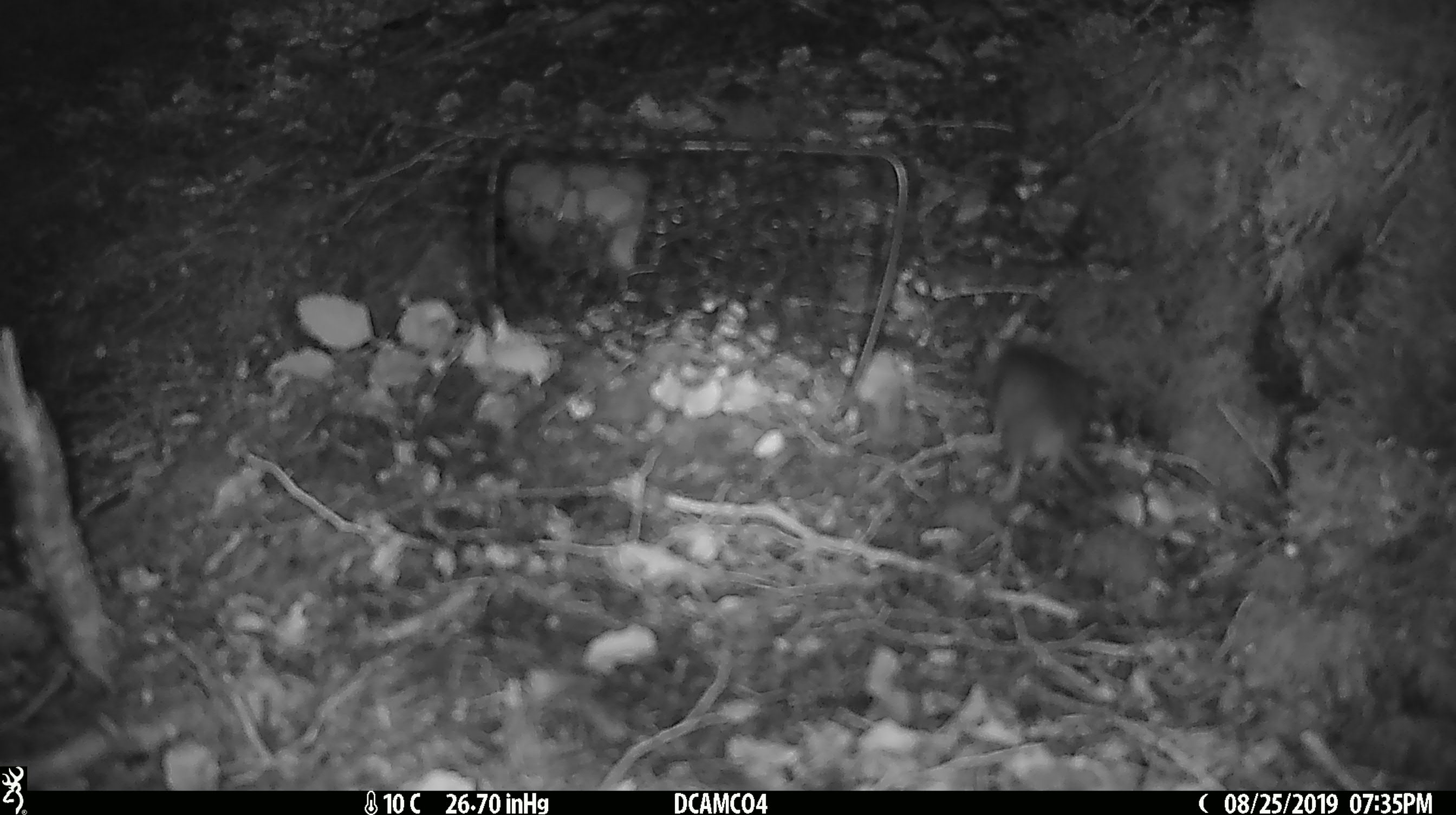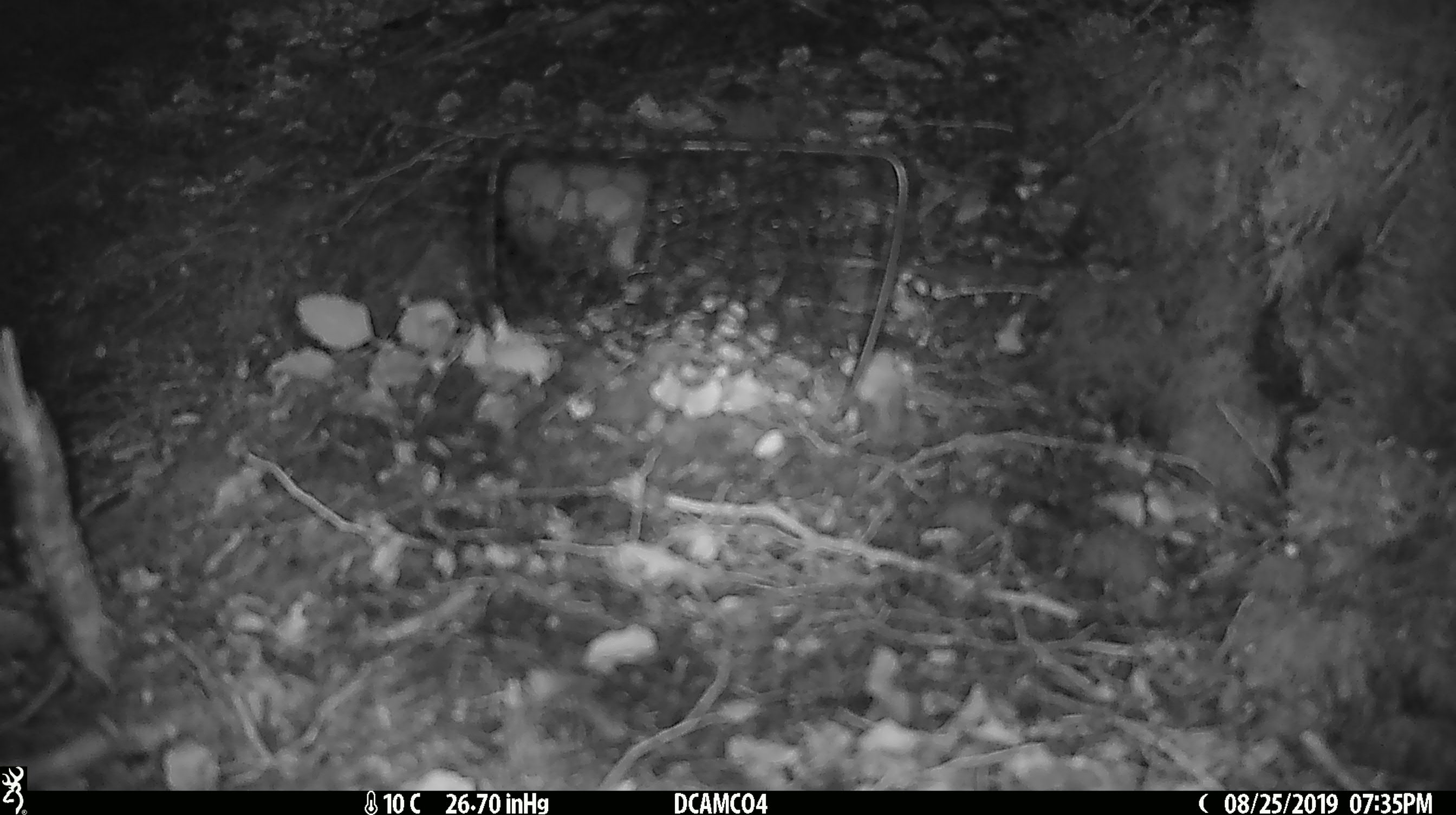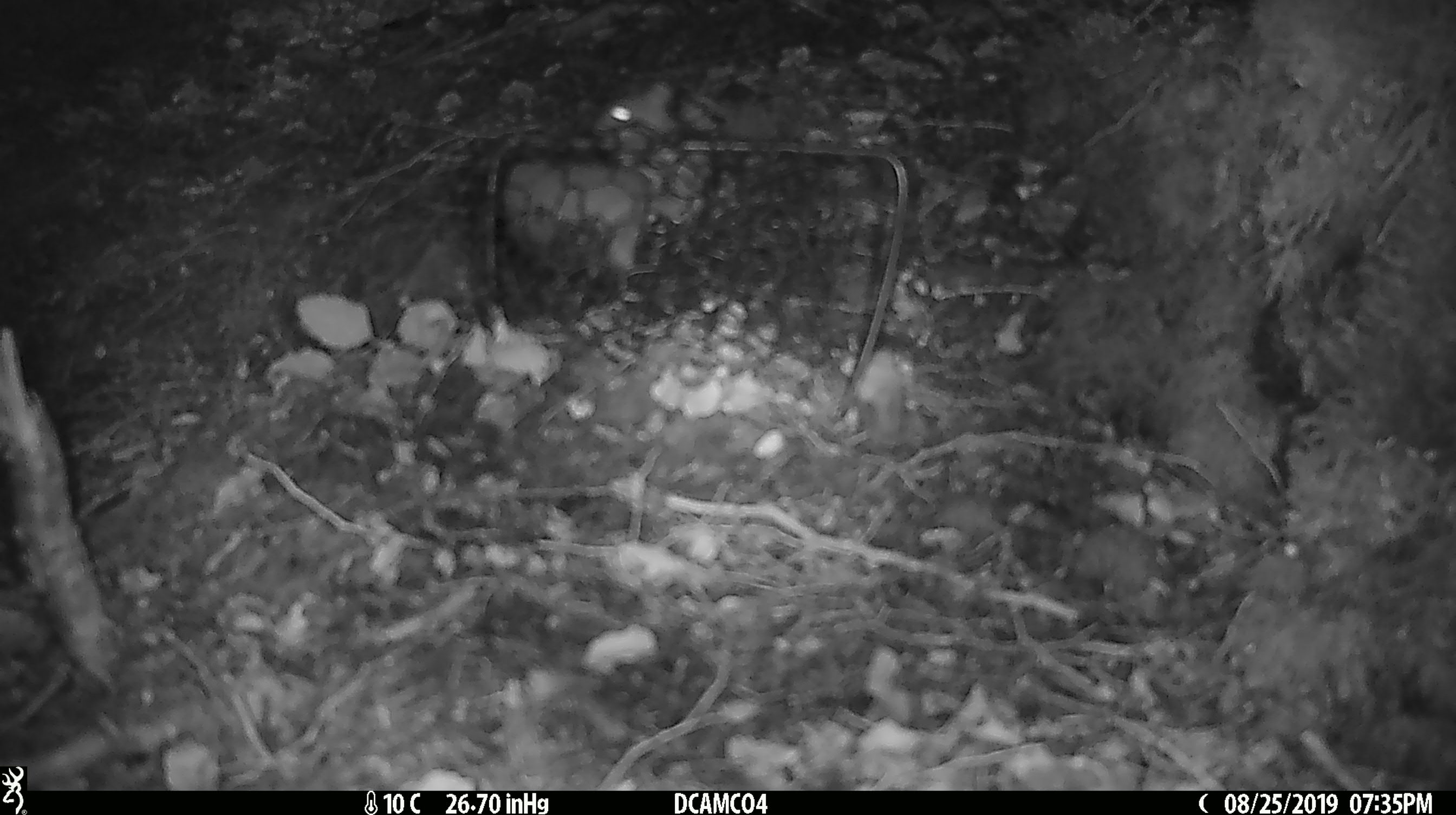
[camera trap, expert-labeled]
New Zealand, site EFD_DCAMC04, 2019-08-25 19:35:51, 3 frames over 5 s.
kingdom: Animalia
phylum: Chordata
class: Mammalia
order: Rodentia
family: Muridae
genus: Mus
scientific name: Mus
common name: mouse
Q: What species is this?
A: Mouse (Mus).